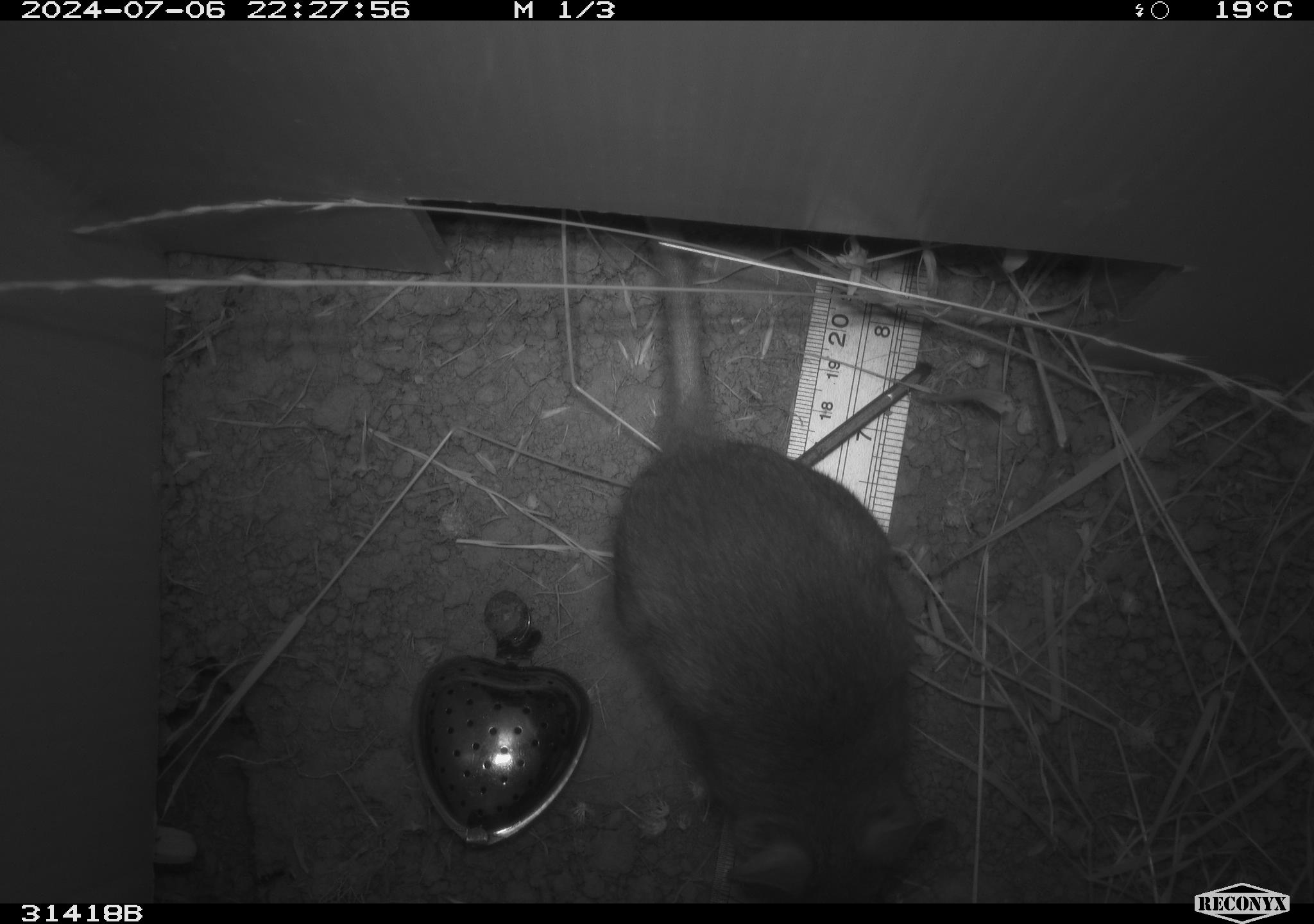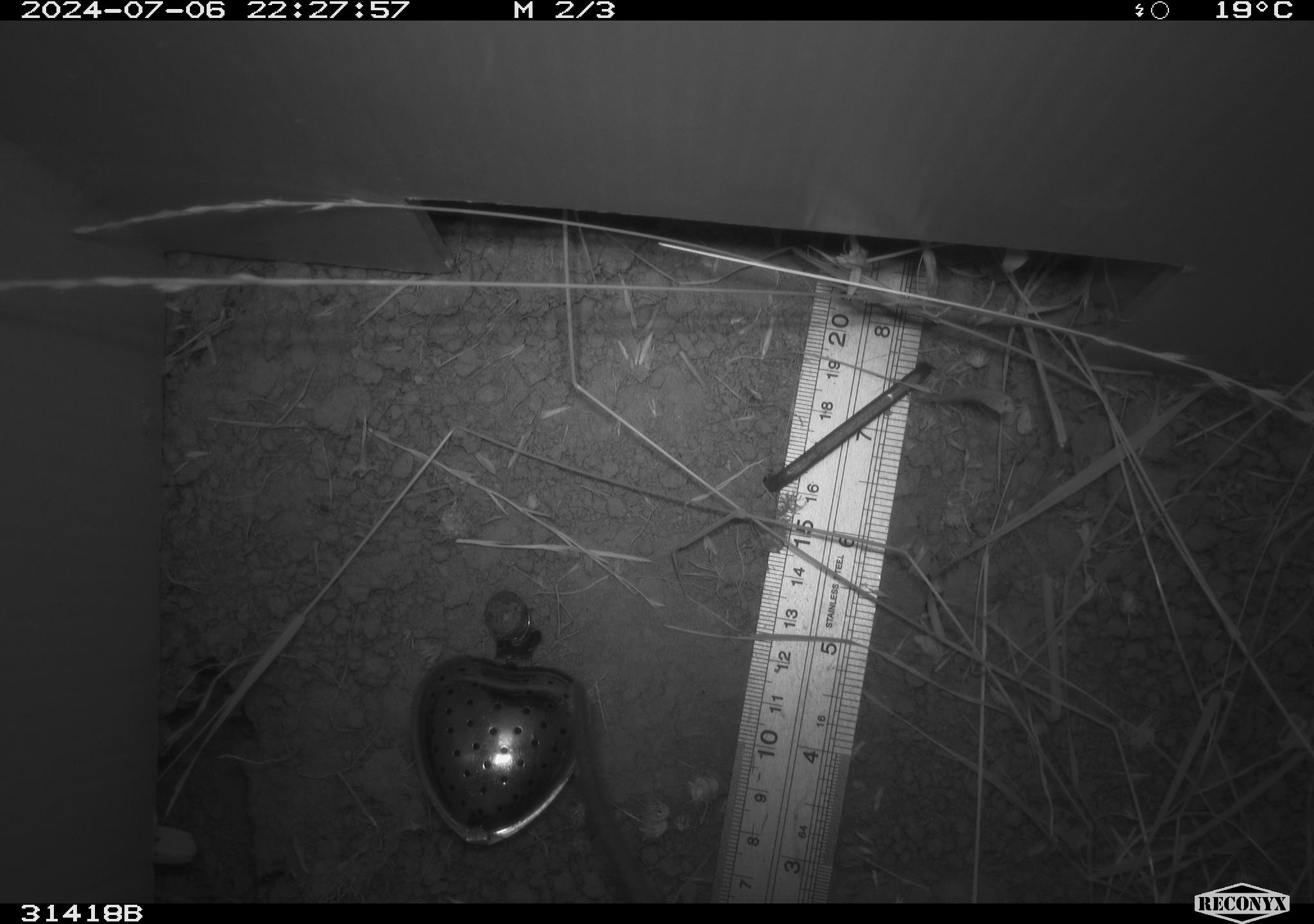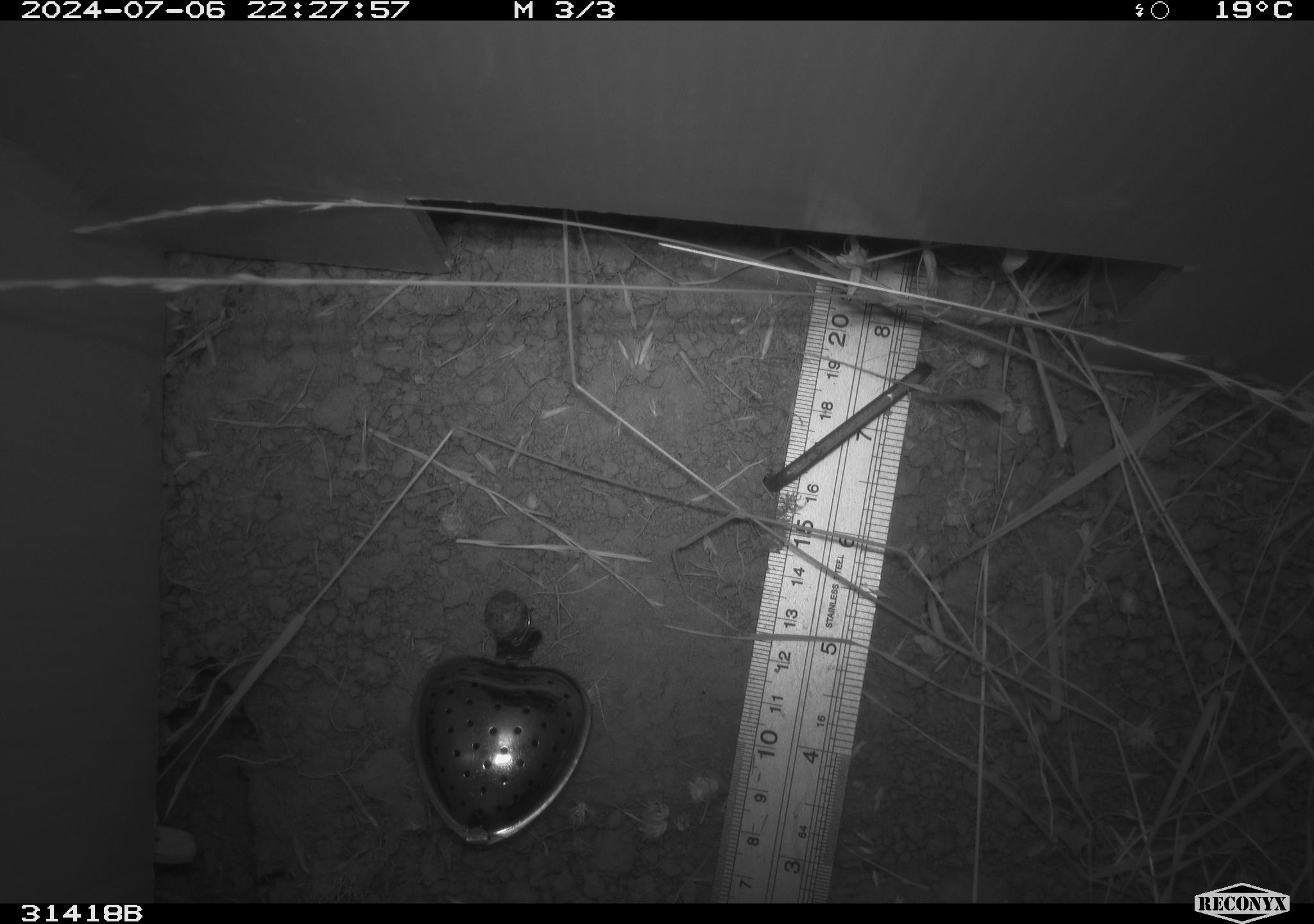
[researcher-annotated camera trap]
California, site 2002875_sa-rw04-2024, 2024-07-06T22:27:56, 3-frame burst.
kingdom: Animalia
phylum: Chordata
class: Mammalia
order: Rodentia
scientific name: Rodentia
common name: rodent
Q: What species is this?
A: Rodent (Rodentia).